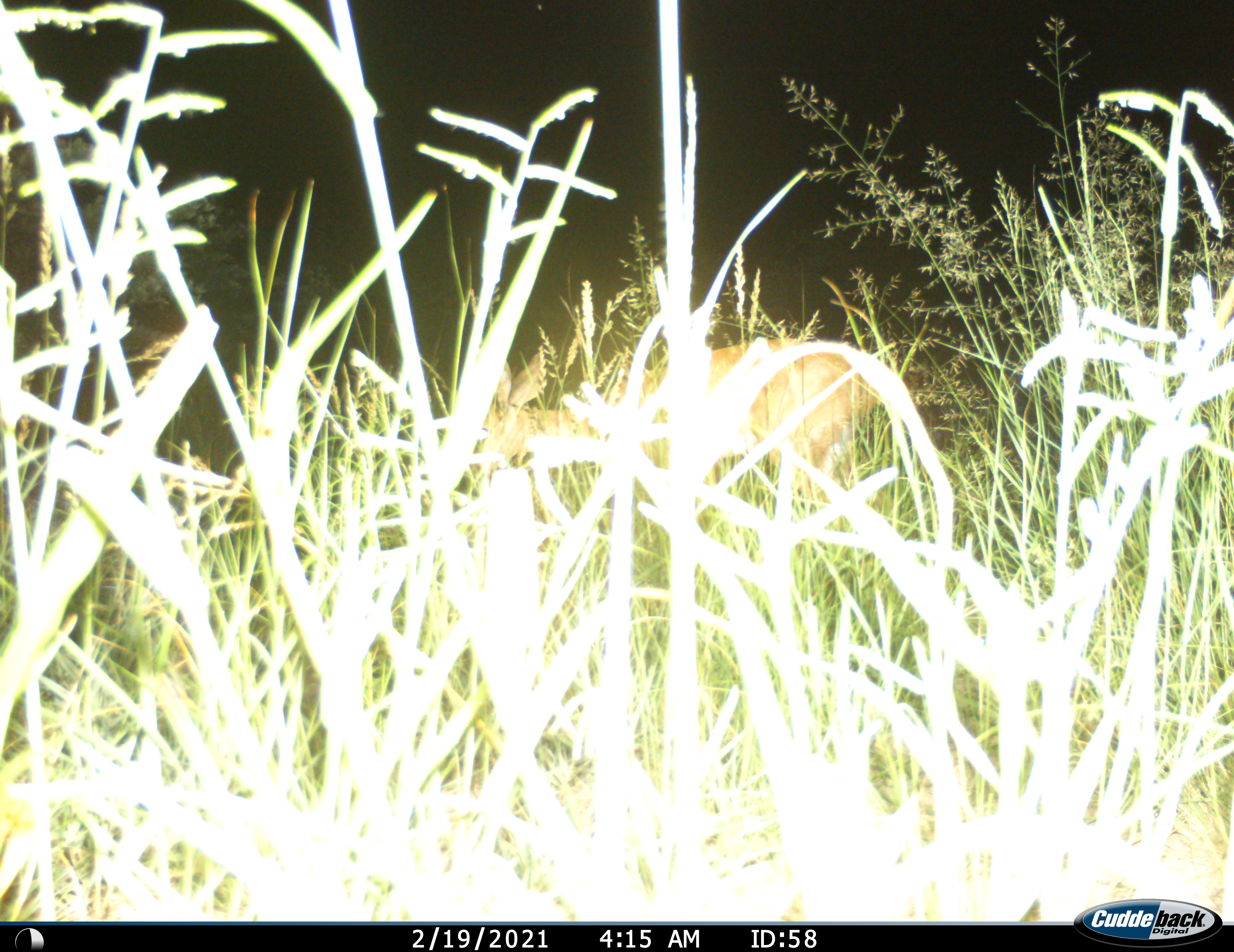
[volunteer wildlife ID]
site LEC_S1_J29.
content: unidentified animal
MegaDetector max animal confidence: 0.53